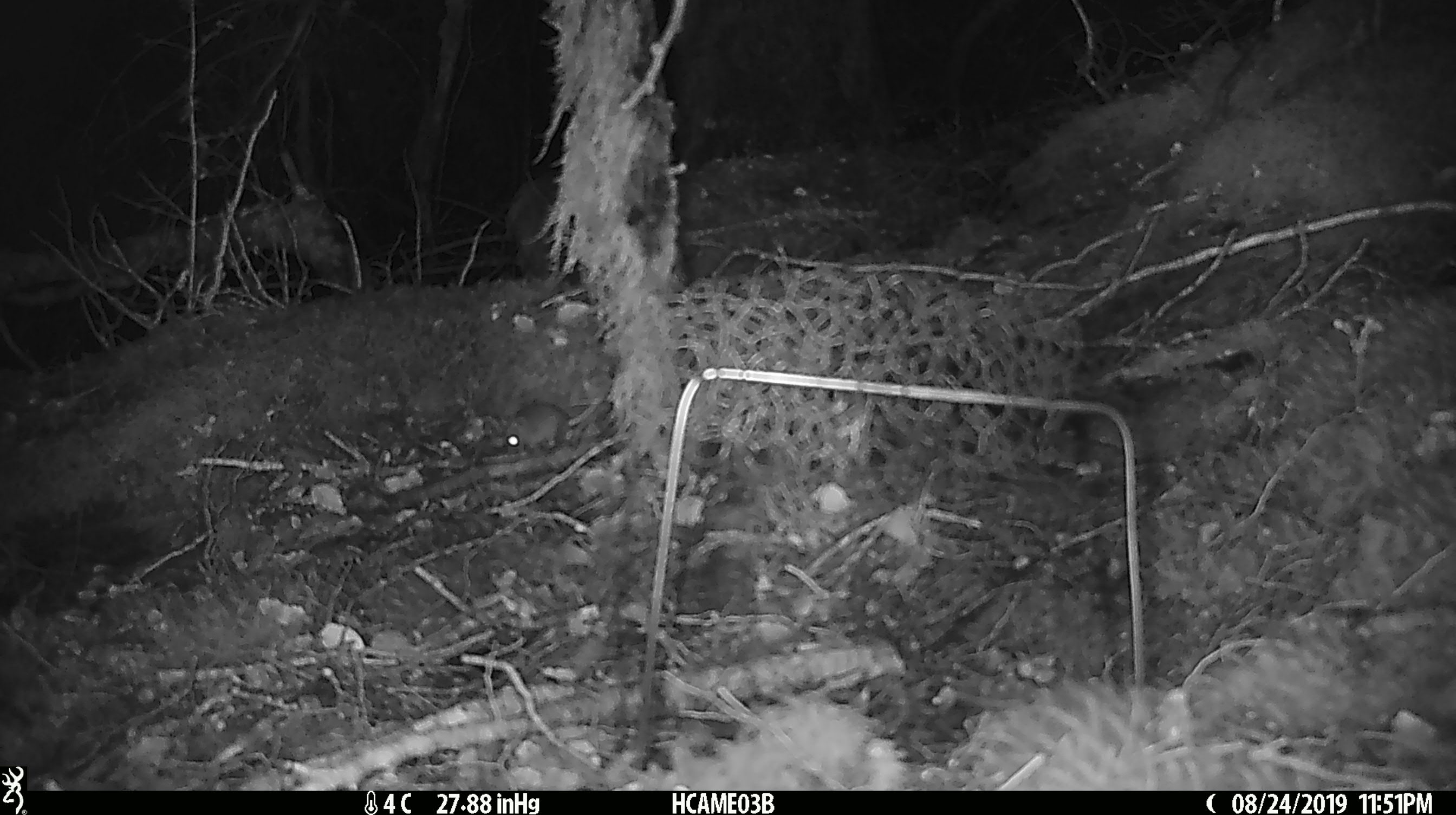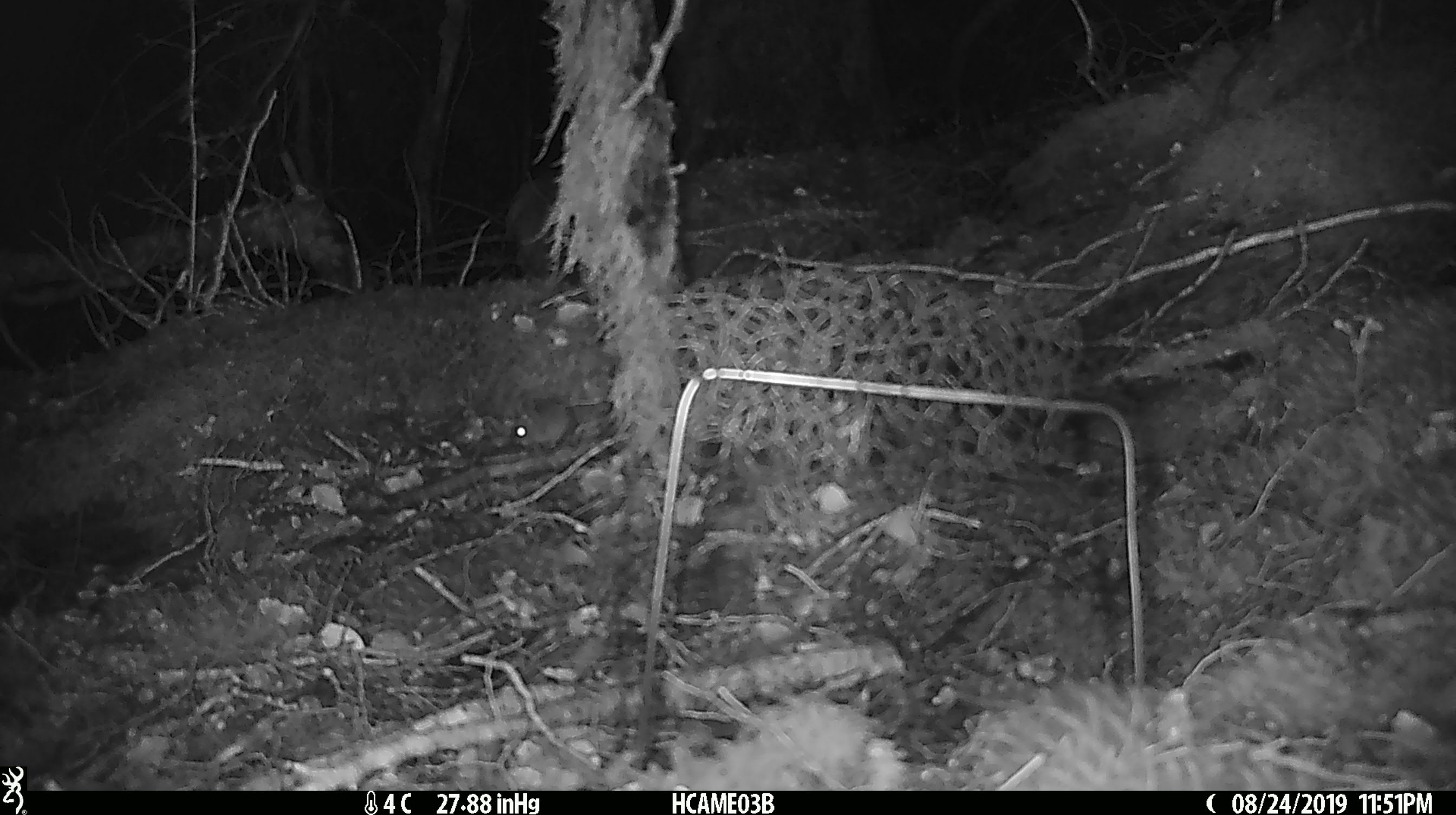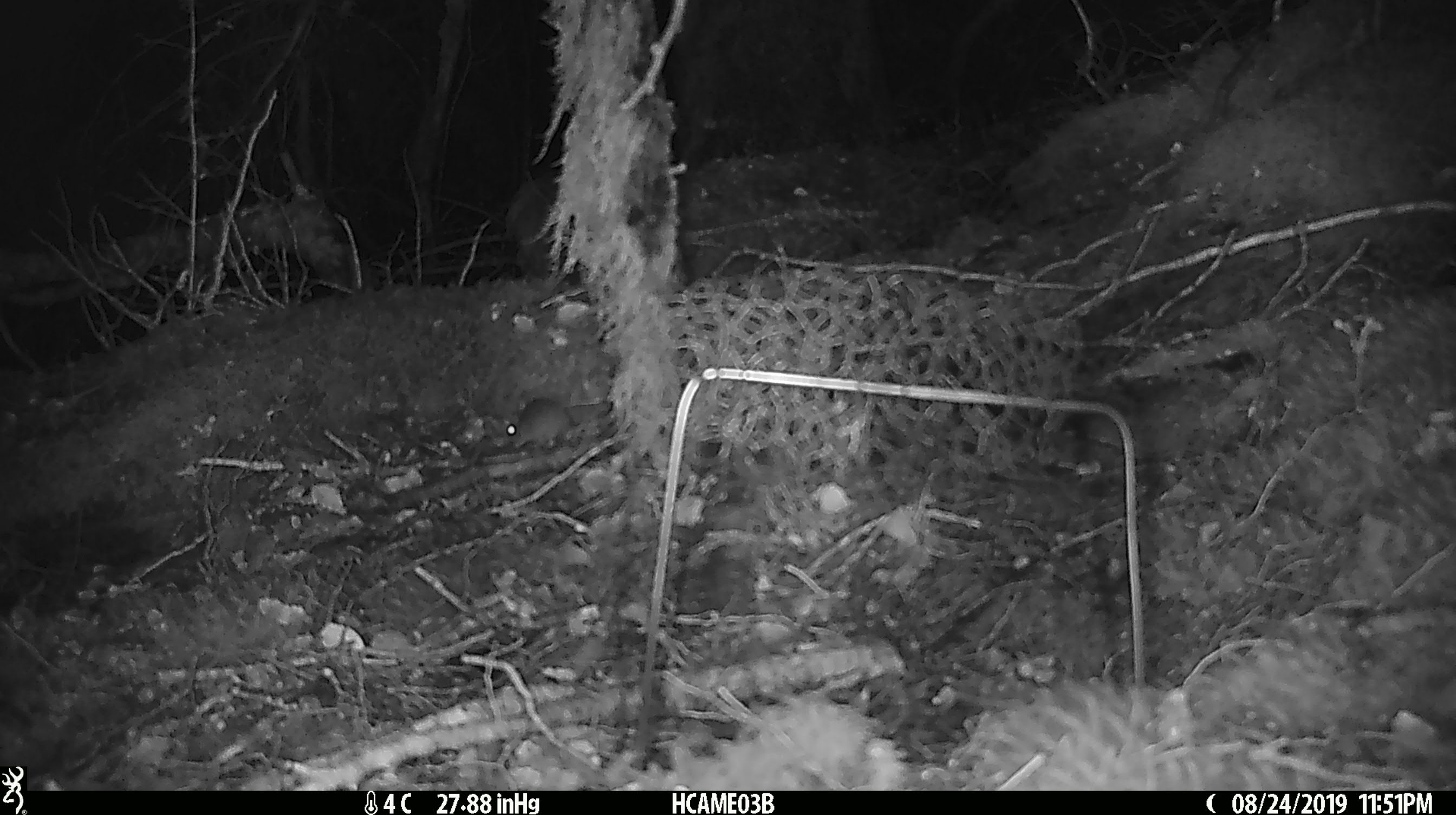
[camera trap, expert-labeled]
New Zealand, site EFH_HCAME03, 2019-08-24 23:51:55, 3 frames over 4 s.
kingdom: Animalia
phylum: Chordata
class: Mammalia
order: Rodentia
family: Muridae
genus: Mus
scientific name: Mus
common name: mouse